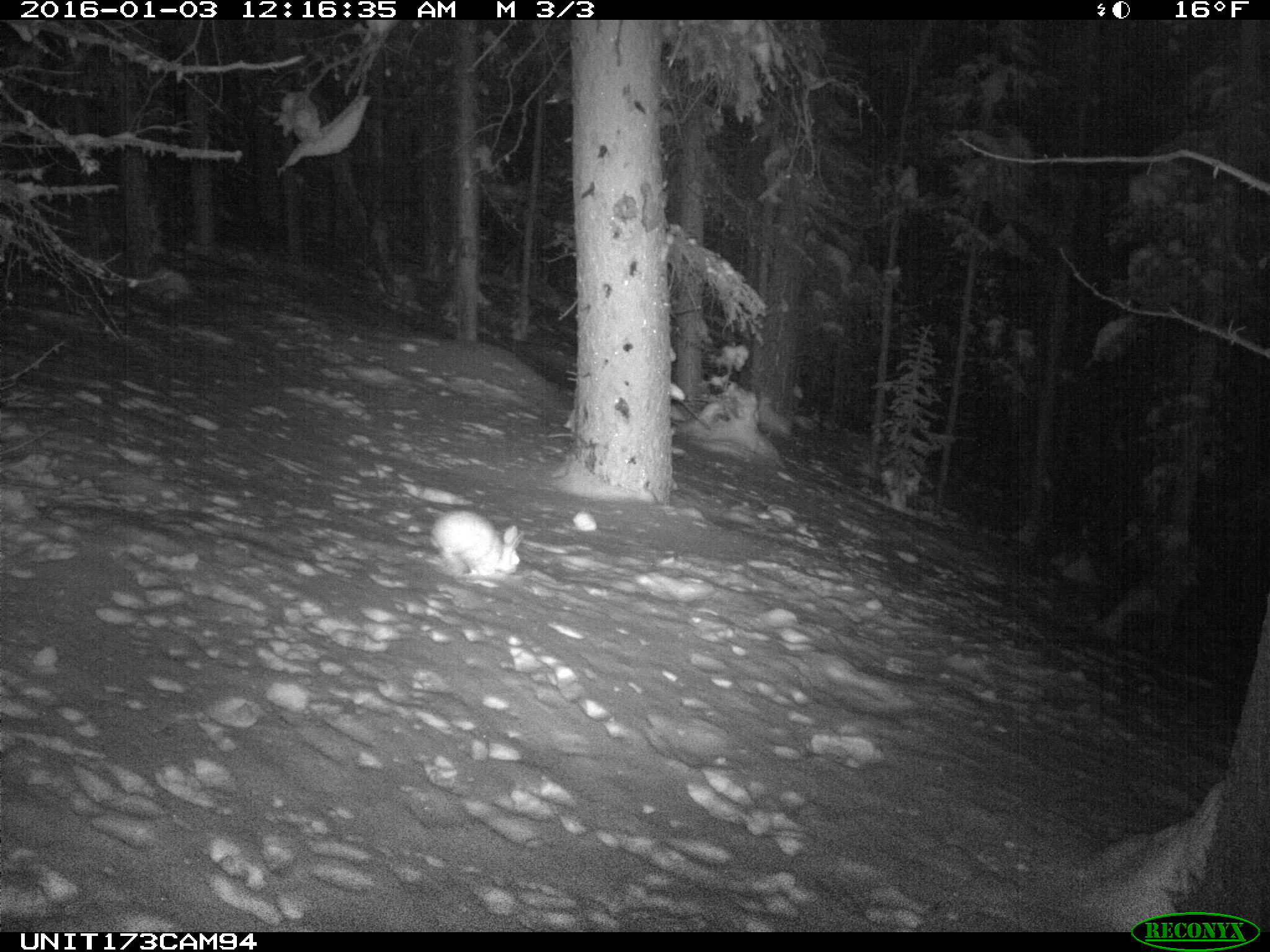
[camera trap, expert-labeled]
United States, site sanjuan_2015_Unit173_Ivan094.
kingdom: Animalia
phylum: Chordata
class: Mammalia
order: Lagomorpha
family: Leporidae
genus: Lepus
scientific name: Lepus americanus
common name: snowshoe hare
Lepus americanus (snowshoe hare).